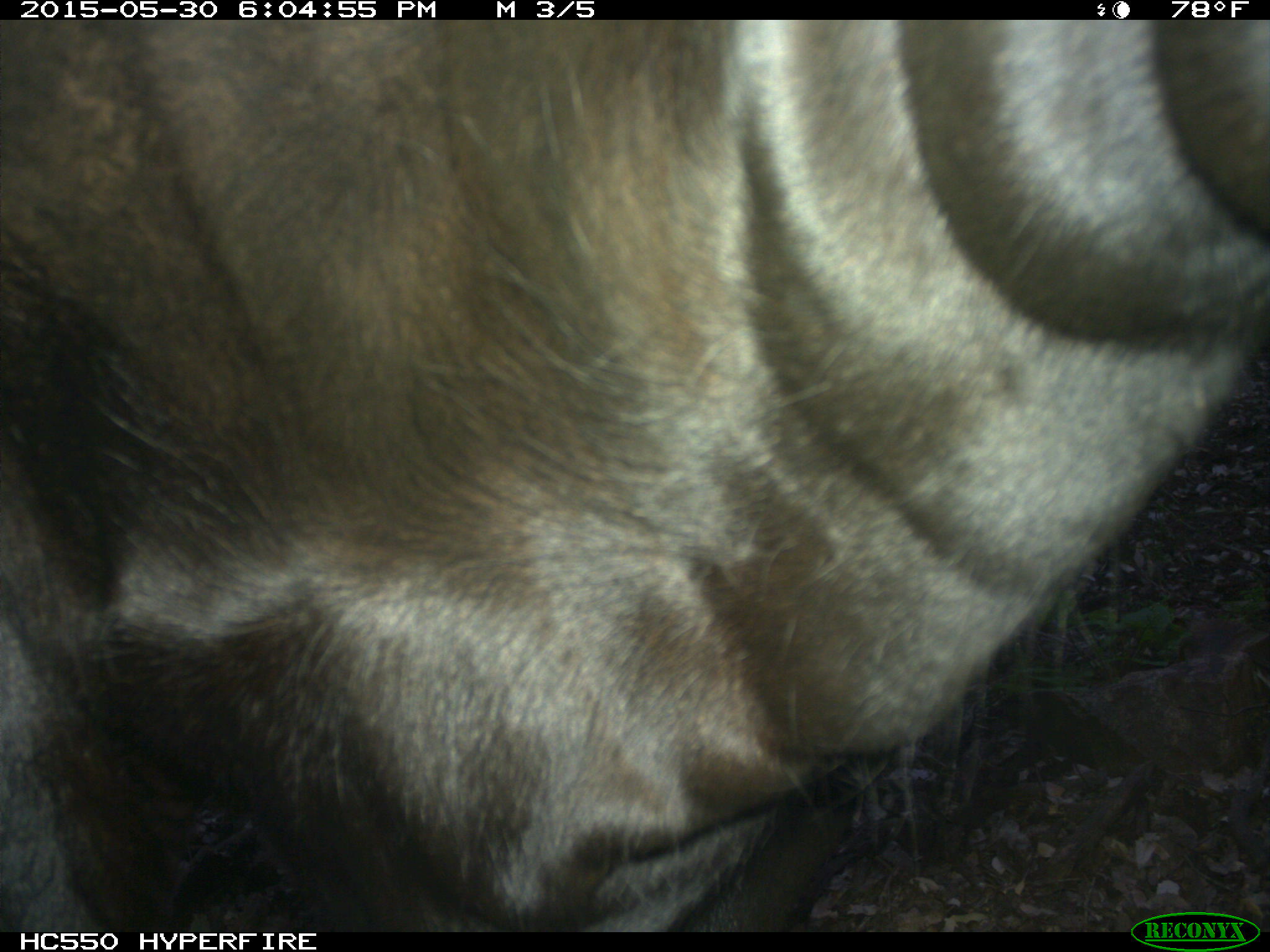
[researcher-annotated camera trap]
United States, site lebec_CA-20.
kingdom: Animalia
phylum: Chordata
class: Mammalia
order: Artiodactyla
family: Bovidae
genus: Bos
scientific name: Bos taurus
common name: domestic cow